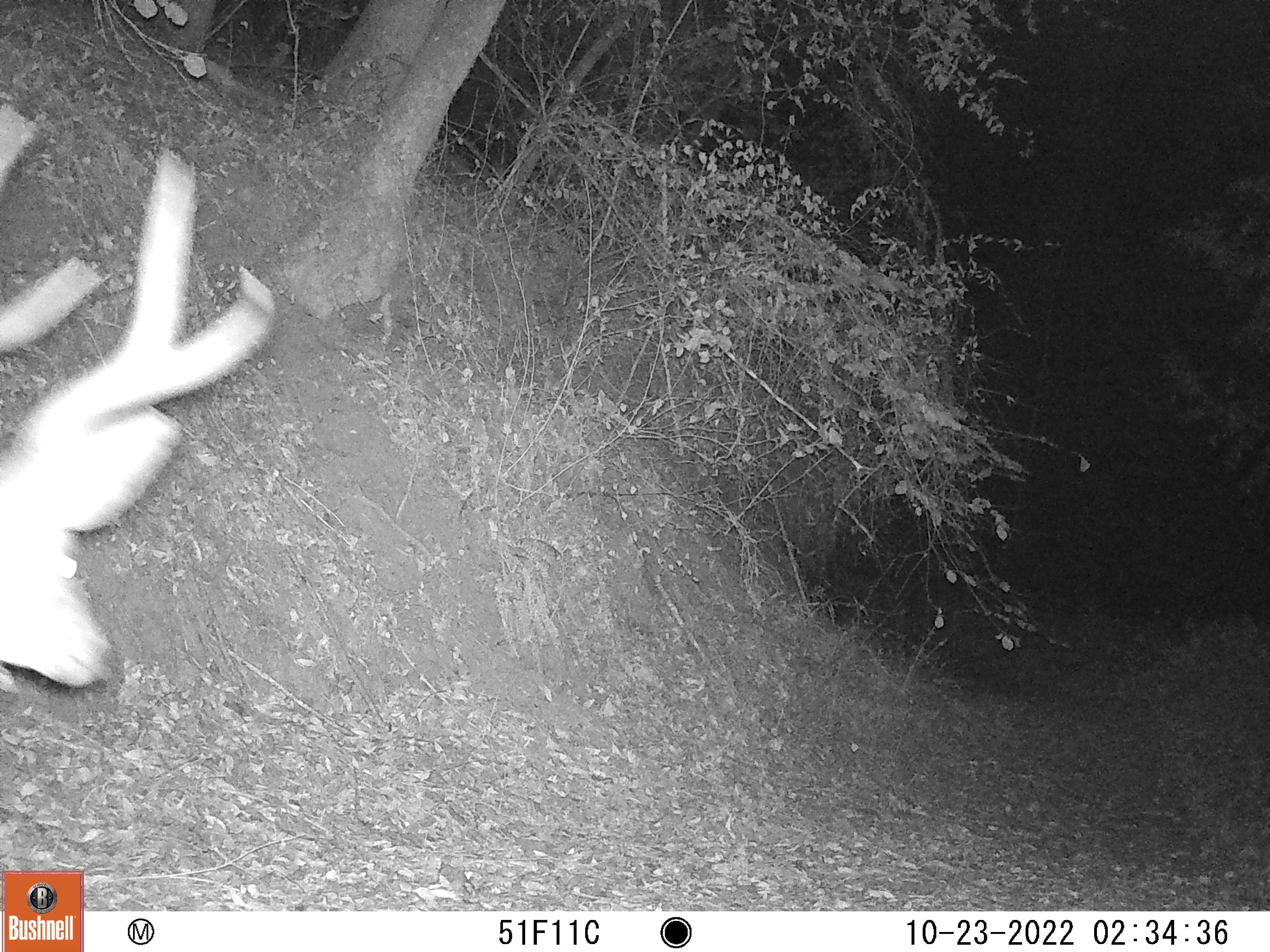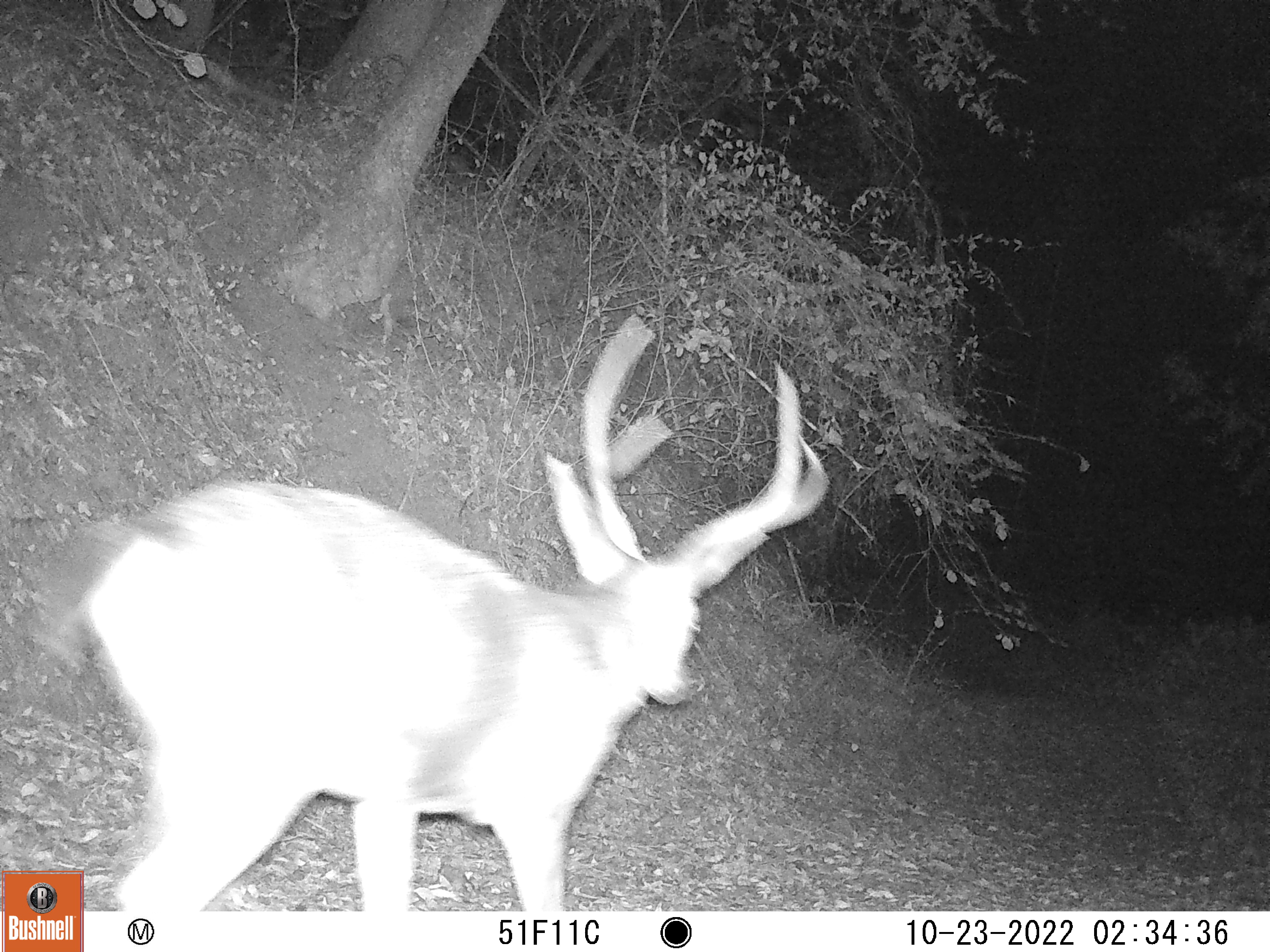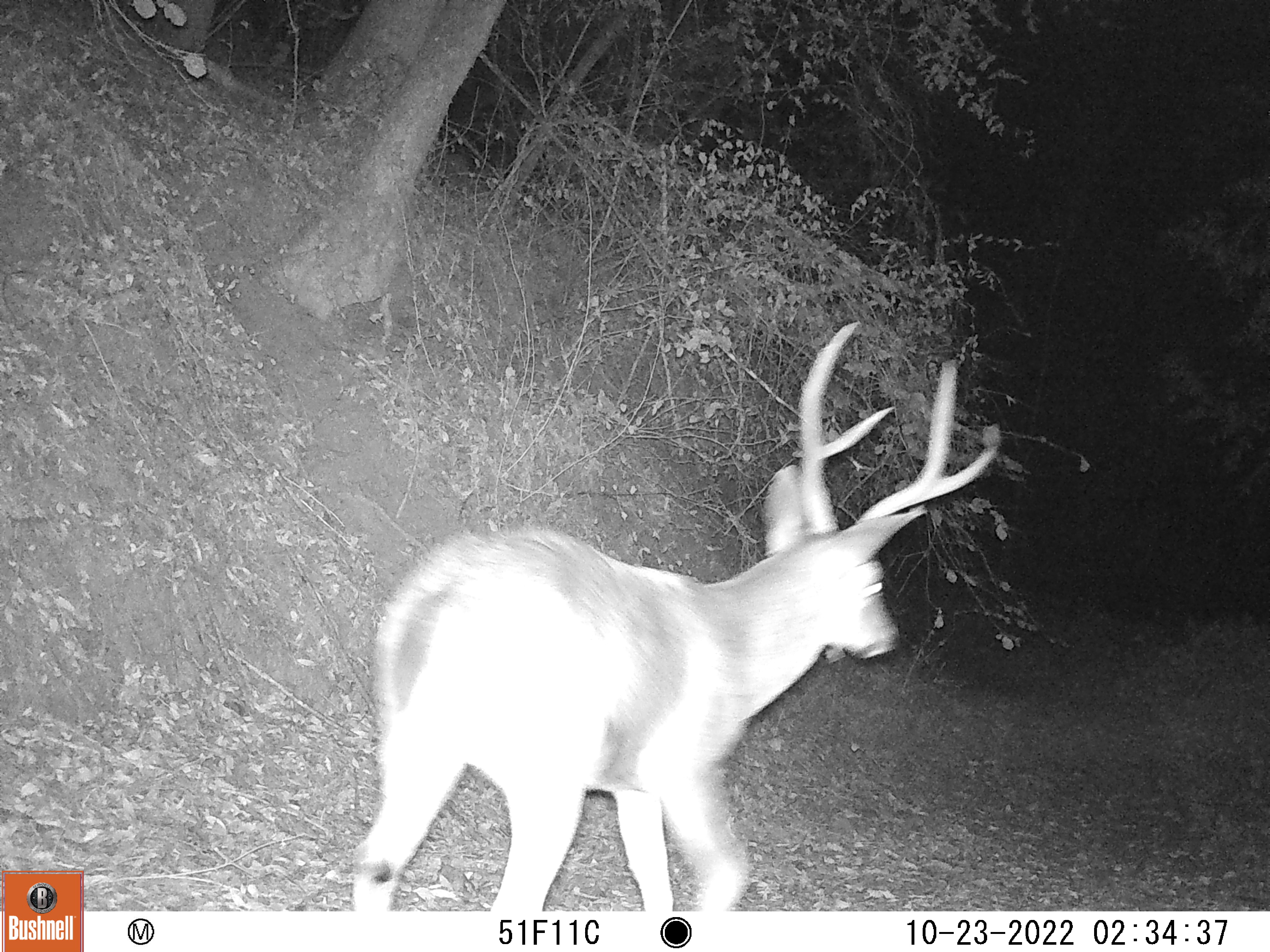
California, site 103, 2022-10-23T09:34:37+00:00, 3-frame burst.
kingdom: Animalia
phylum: Chordata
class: Mammalia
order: Artiodactyla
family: Cervidae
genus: Odocoileus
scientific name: Odocoileus hemionus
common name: mule deer